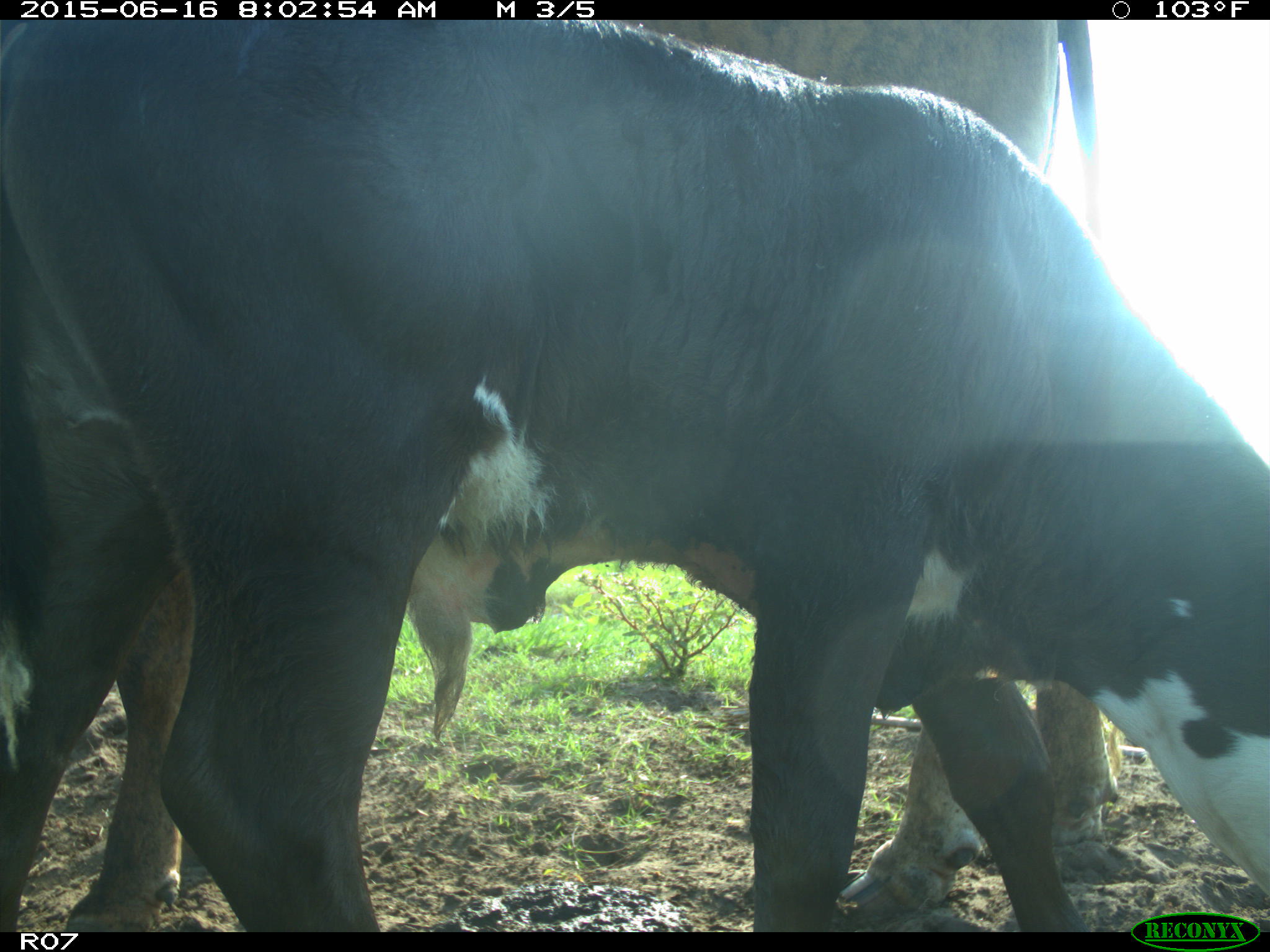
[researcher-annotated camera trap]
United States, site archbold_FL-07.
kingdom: Animalia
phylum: Chordata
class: Mammalia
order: Artiodactyla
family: Bovidae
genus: Bos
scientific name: Bos taurus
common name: domestic cow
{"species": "Bos taurus (domestic cow)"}